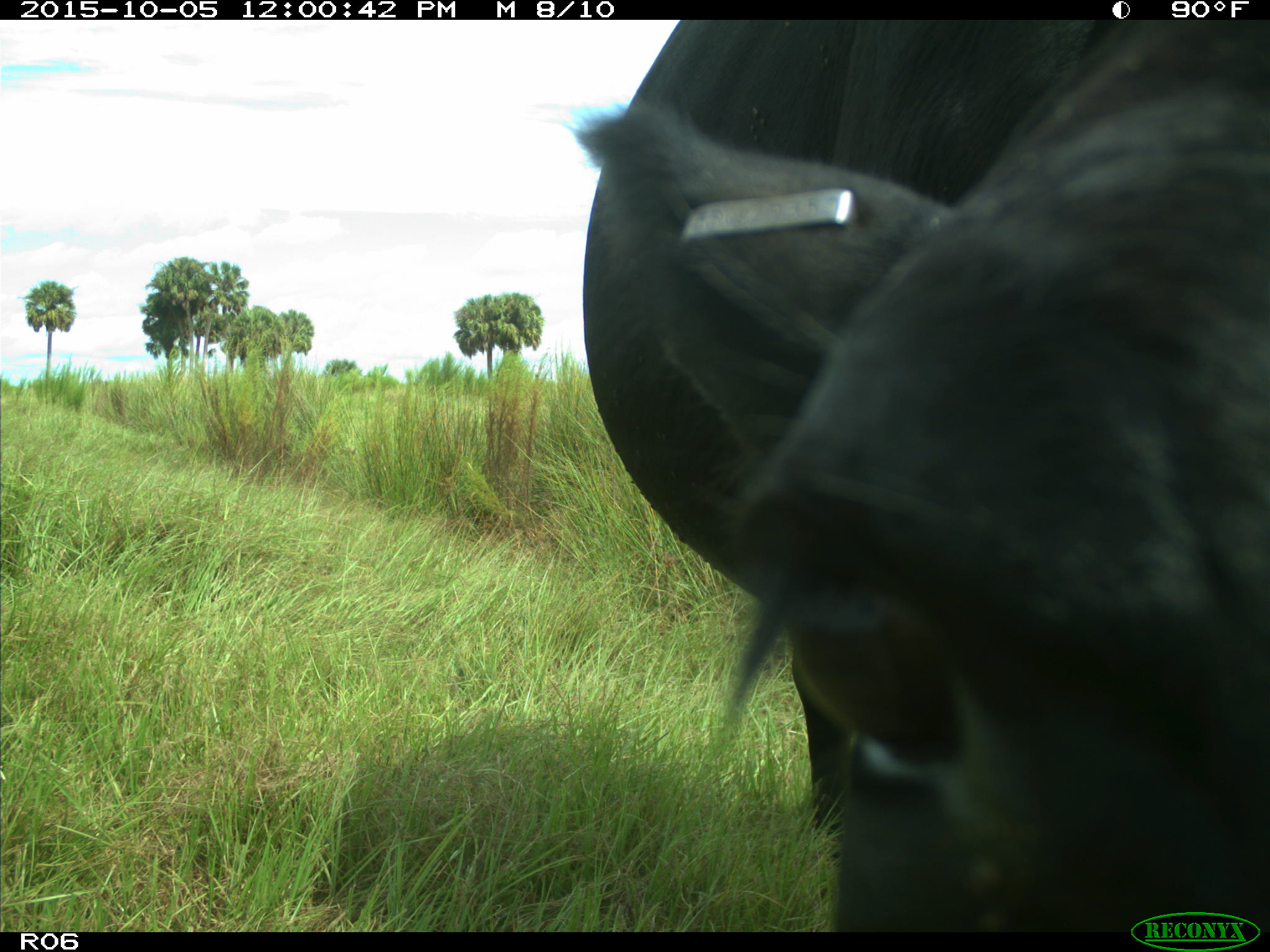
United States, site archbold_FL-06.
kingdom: Animalia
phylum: Chordata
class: Mammalia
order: Artiodactyla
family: Bovidae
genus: Bos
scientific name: Bos taurus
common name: domestic cow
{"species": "Bos taurus (domestic cow)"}